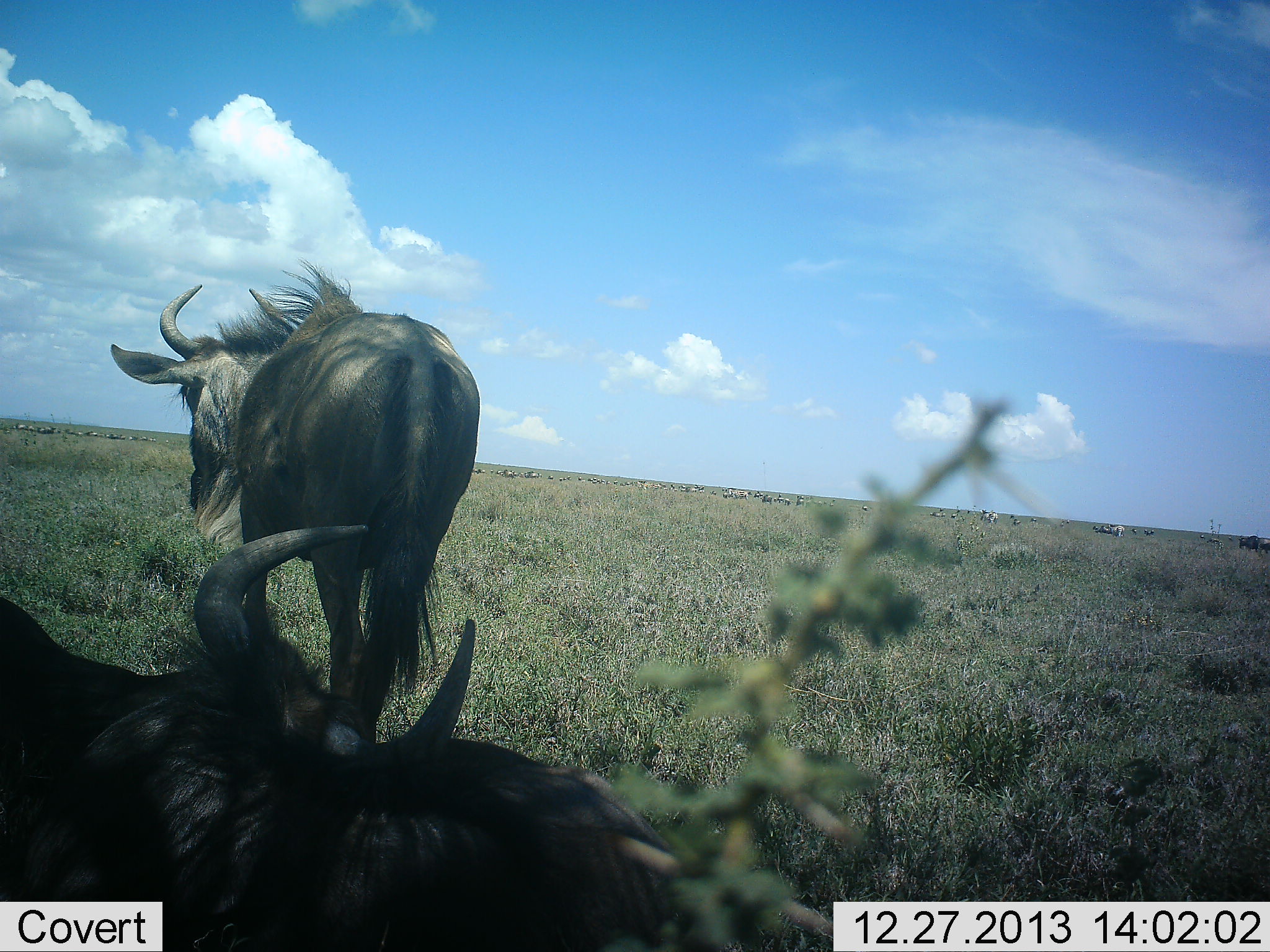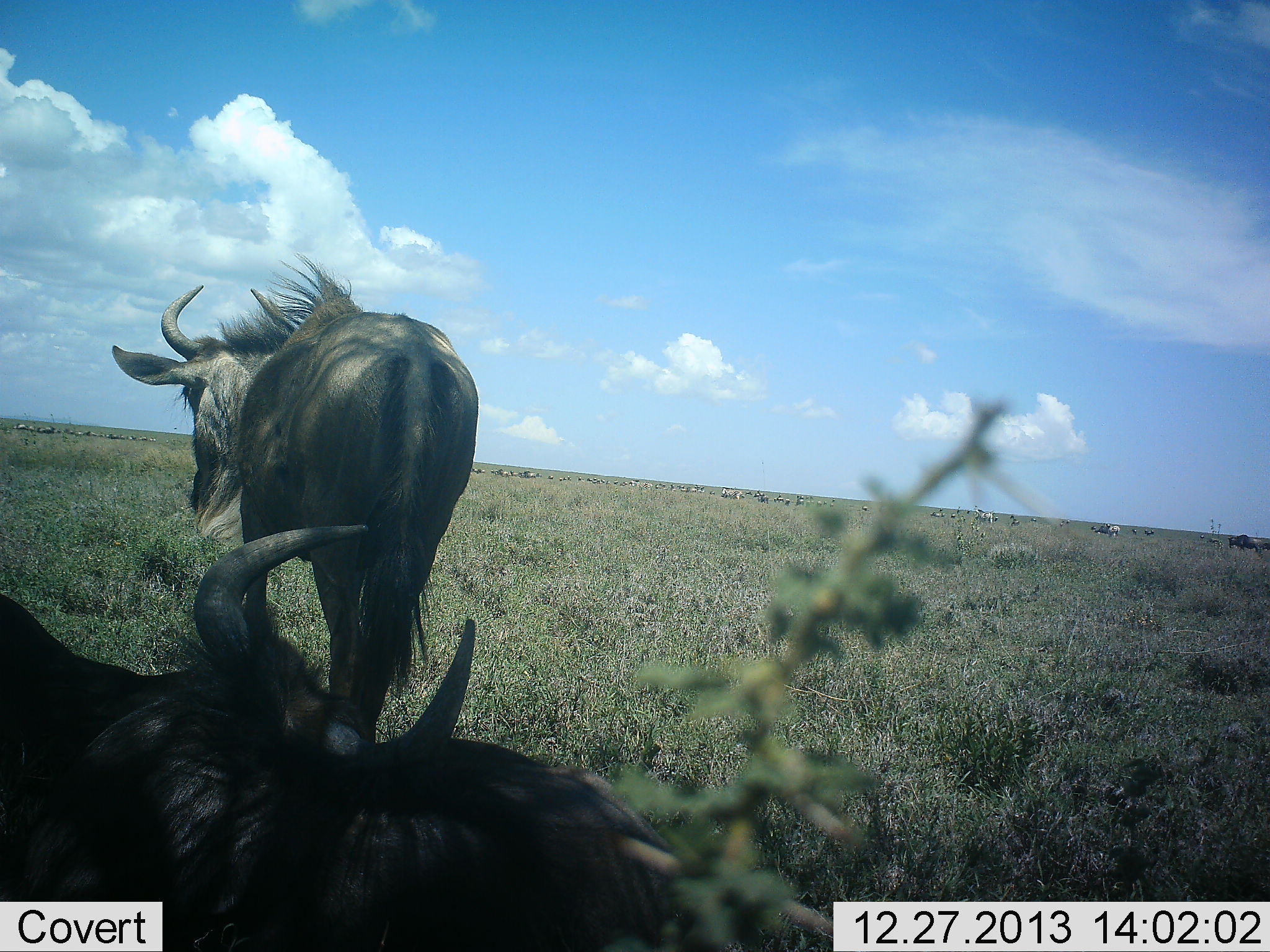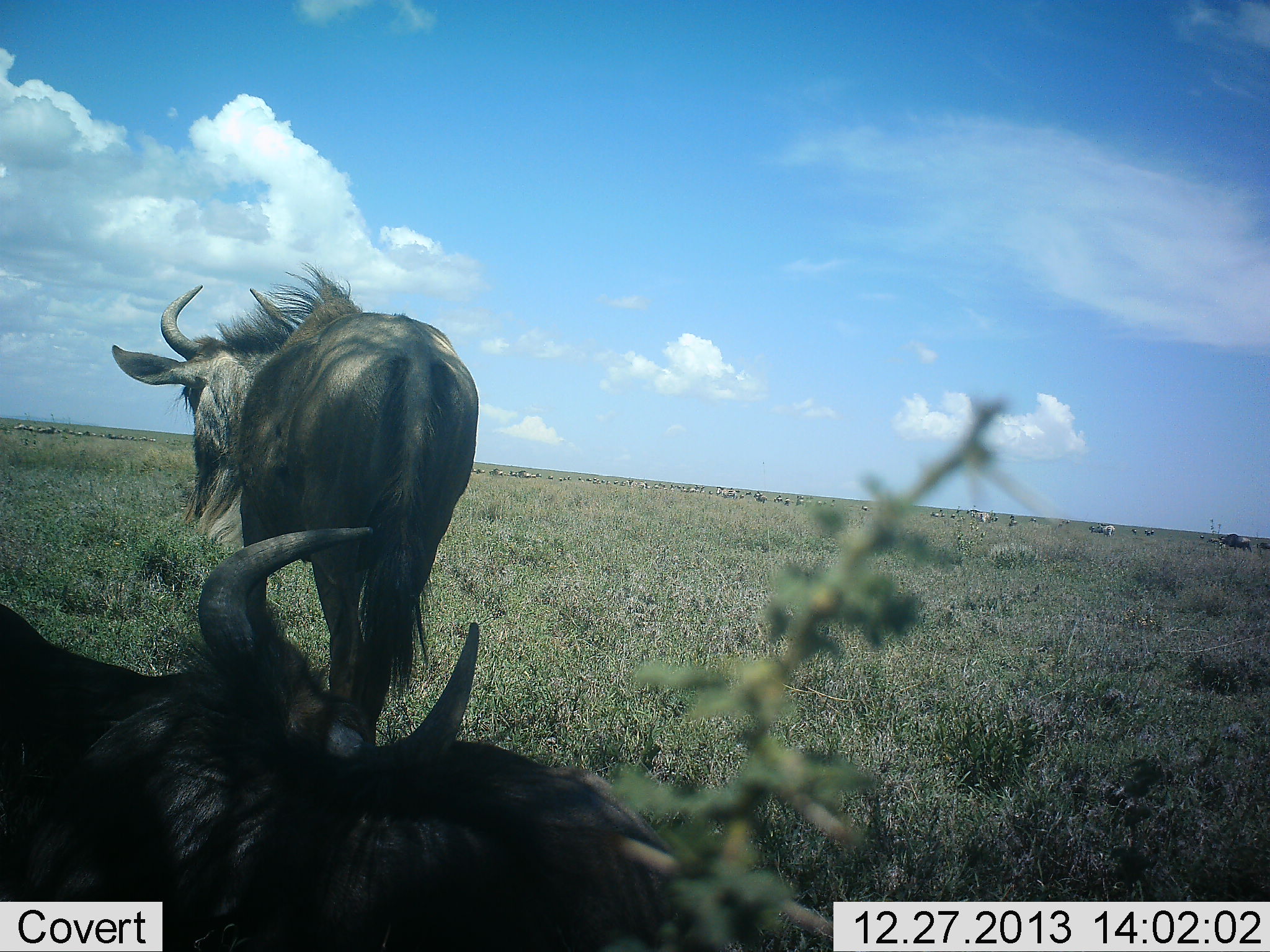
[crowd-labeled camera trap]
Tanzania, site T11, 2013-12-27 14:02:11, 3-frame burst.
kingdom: Animalia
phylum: Chordata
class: Mammalia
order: Artiodactyla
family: Bovidae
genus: Connochaetes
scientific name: Connochaetes taurinus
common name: blue wildebeest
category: wildebeest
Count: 2.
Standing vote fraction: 69%.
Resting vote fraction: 64%.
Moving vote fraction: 62%.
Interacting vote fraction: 4%.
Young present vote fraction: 2%.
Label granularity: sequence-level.